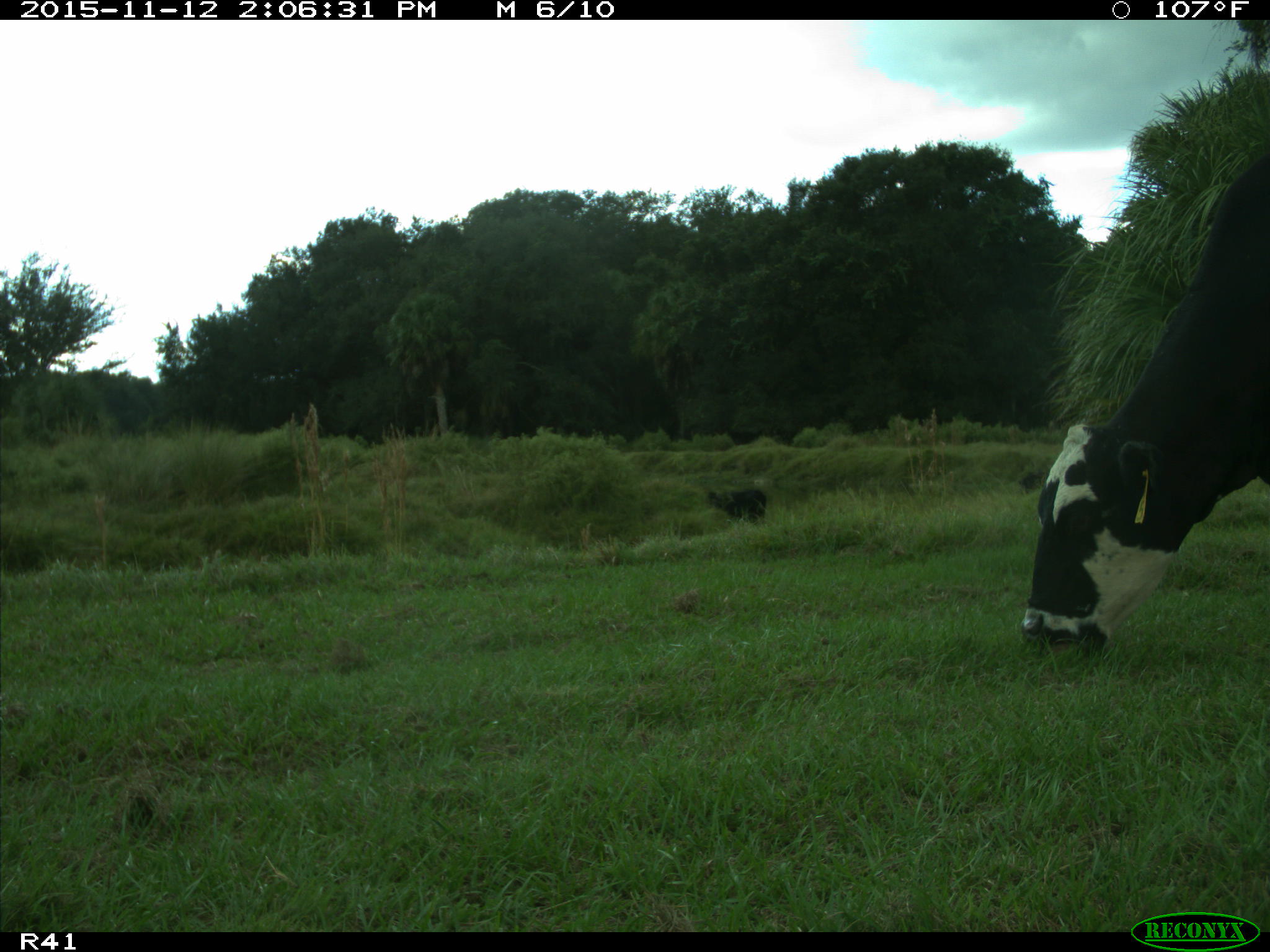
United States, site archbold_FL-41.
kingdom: Animalia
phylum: Chordata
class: Mammalia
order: Artiodactyla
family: Bovidae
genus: Bos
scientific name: Bos taurus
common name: domestic cow